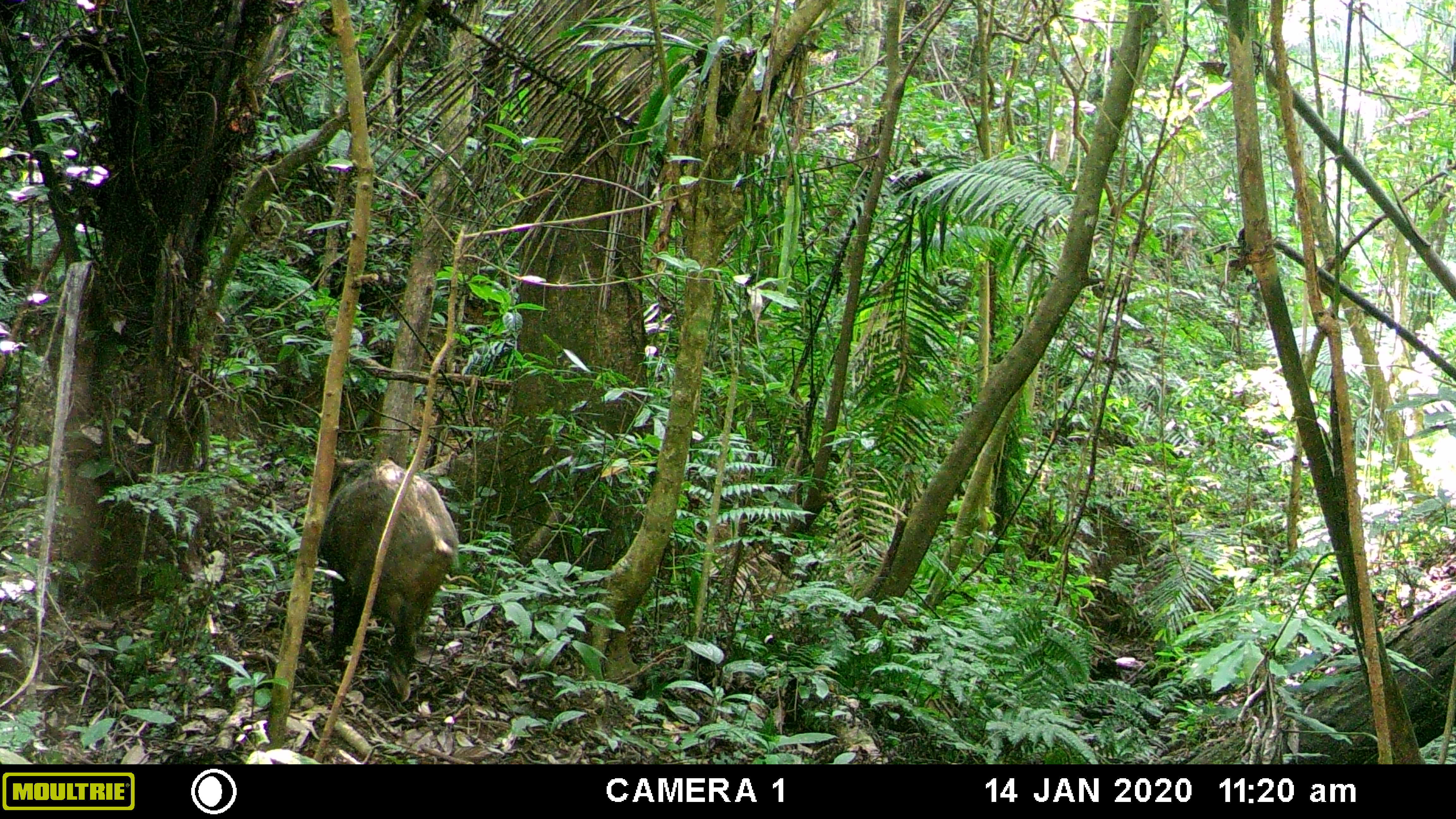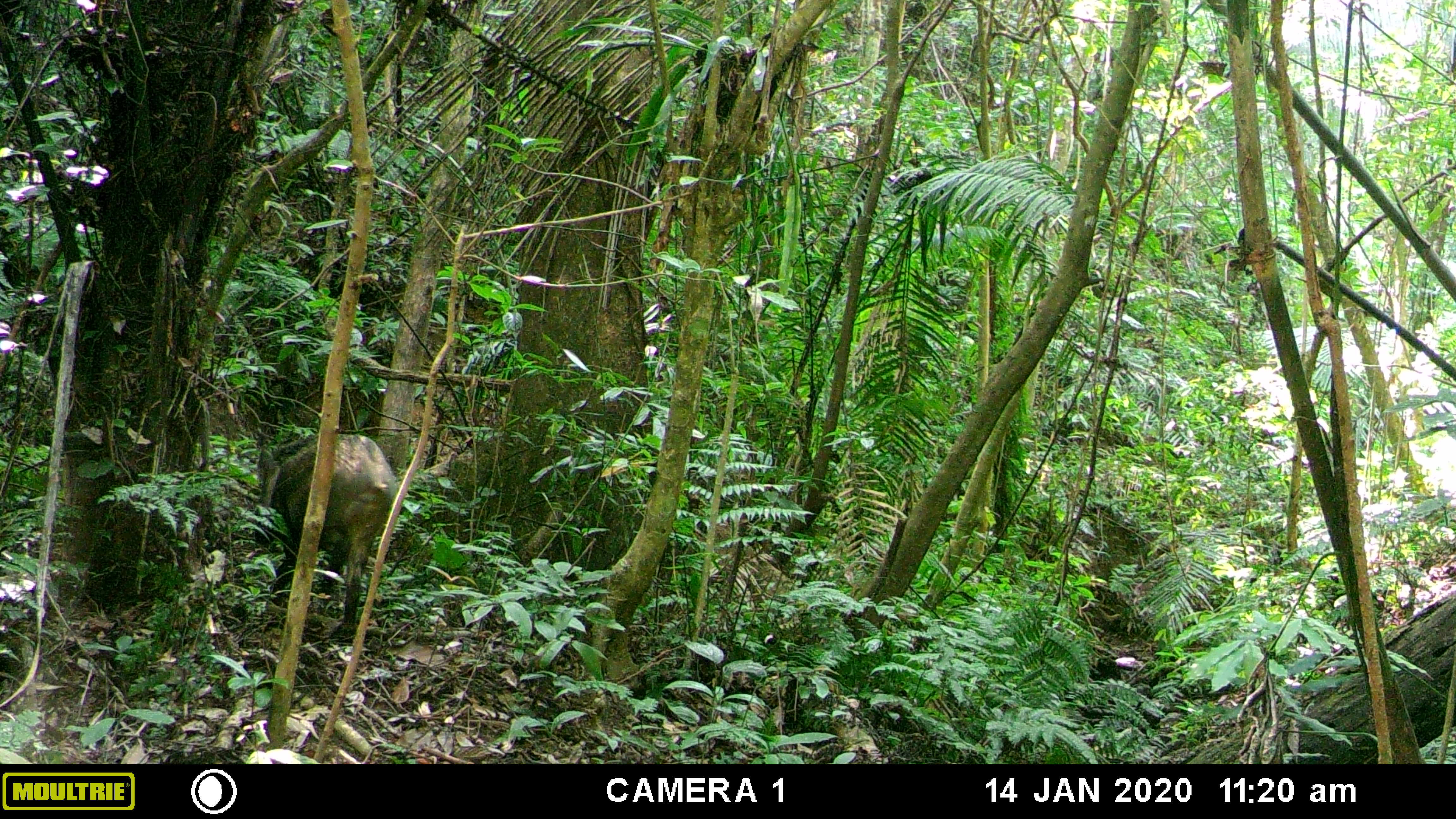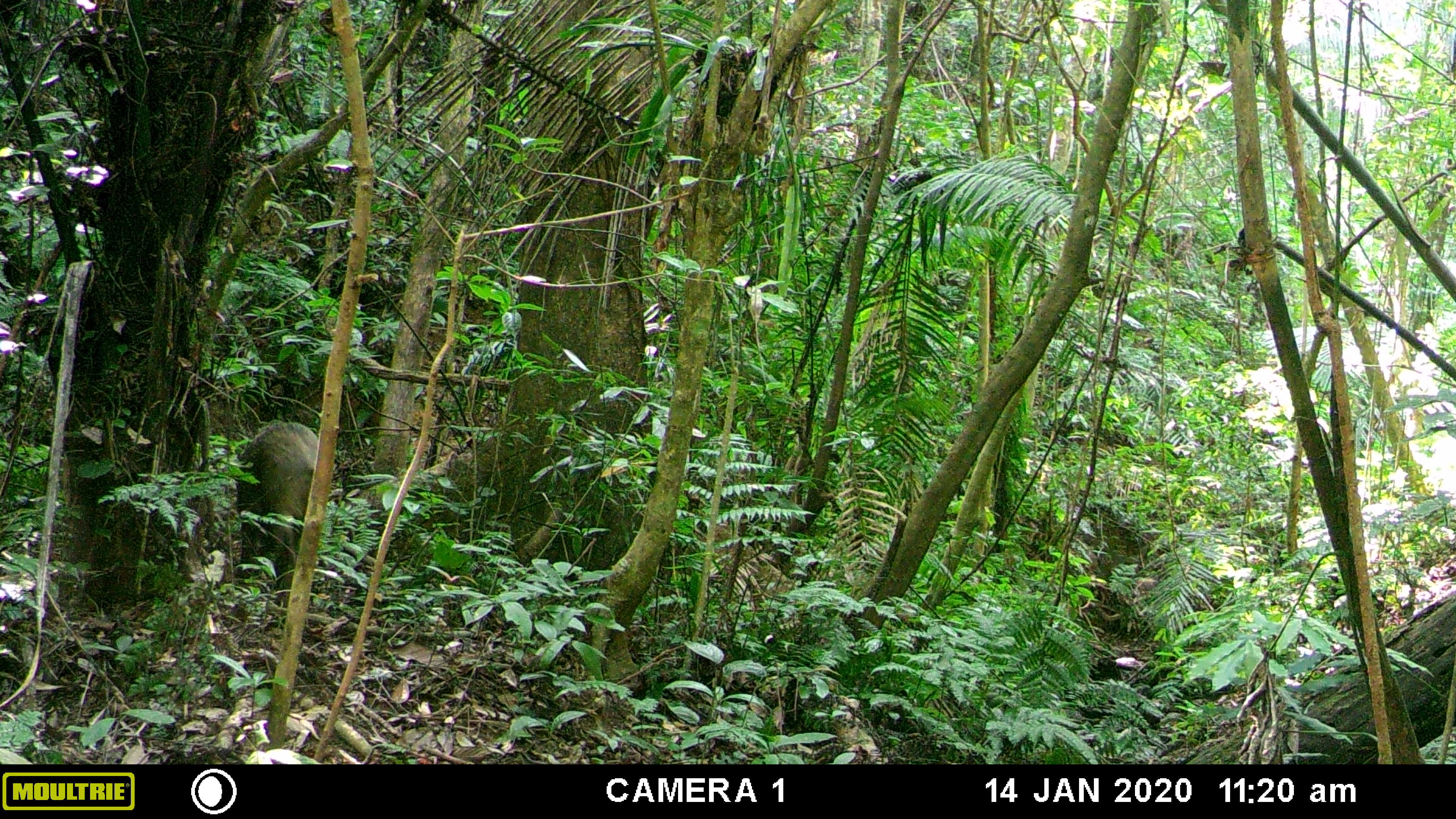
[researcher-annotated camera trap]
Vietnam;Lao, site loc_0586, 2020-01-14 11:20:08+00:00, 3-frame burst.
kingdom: Animalia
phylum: Chordata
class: Mammalia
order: Artiodactyla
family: Suidae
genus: Sus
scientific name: Sus scrofa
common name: eurasian wild pig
Eurasian wild pig (Sus scrofa). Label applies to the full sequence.